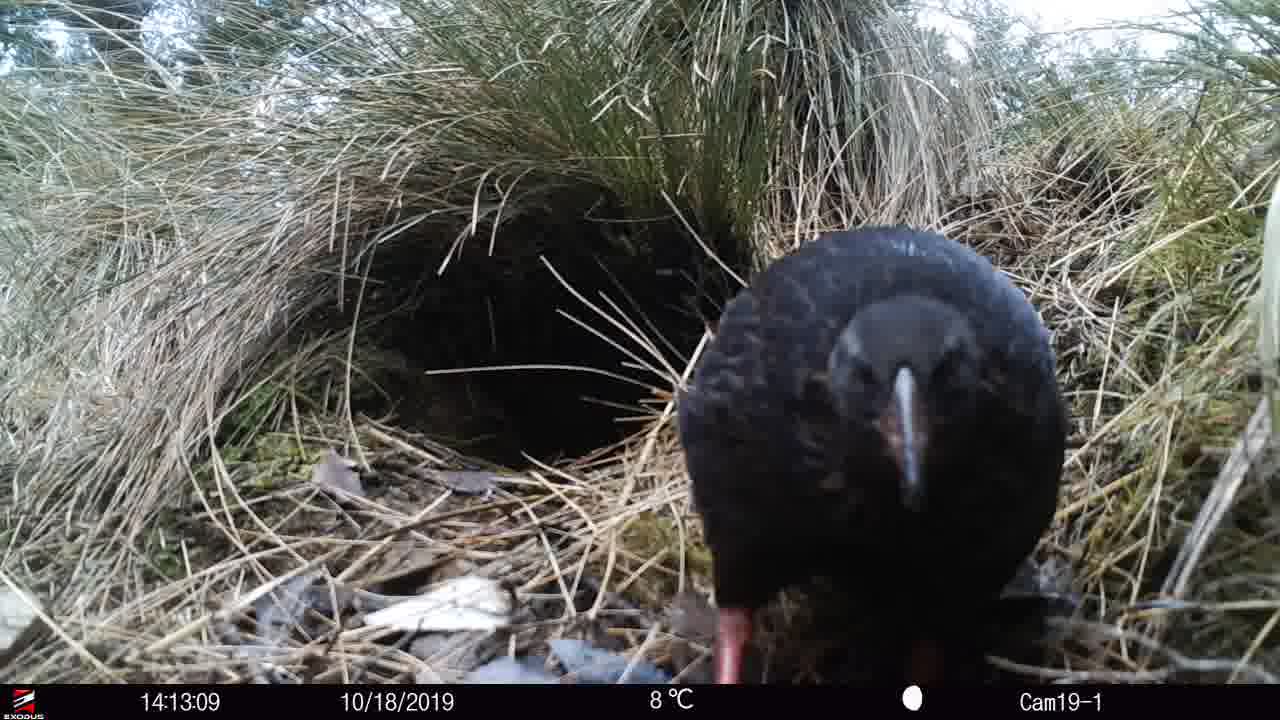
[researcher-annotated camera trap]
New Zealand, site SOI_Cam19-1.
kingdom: Animalia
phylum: Chordata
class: Aves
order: Gruiformes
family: Rallidae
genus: Gallirallus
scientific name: Gallirallus australis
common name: weka